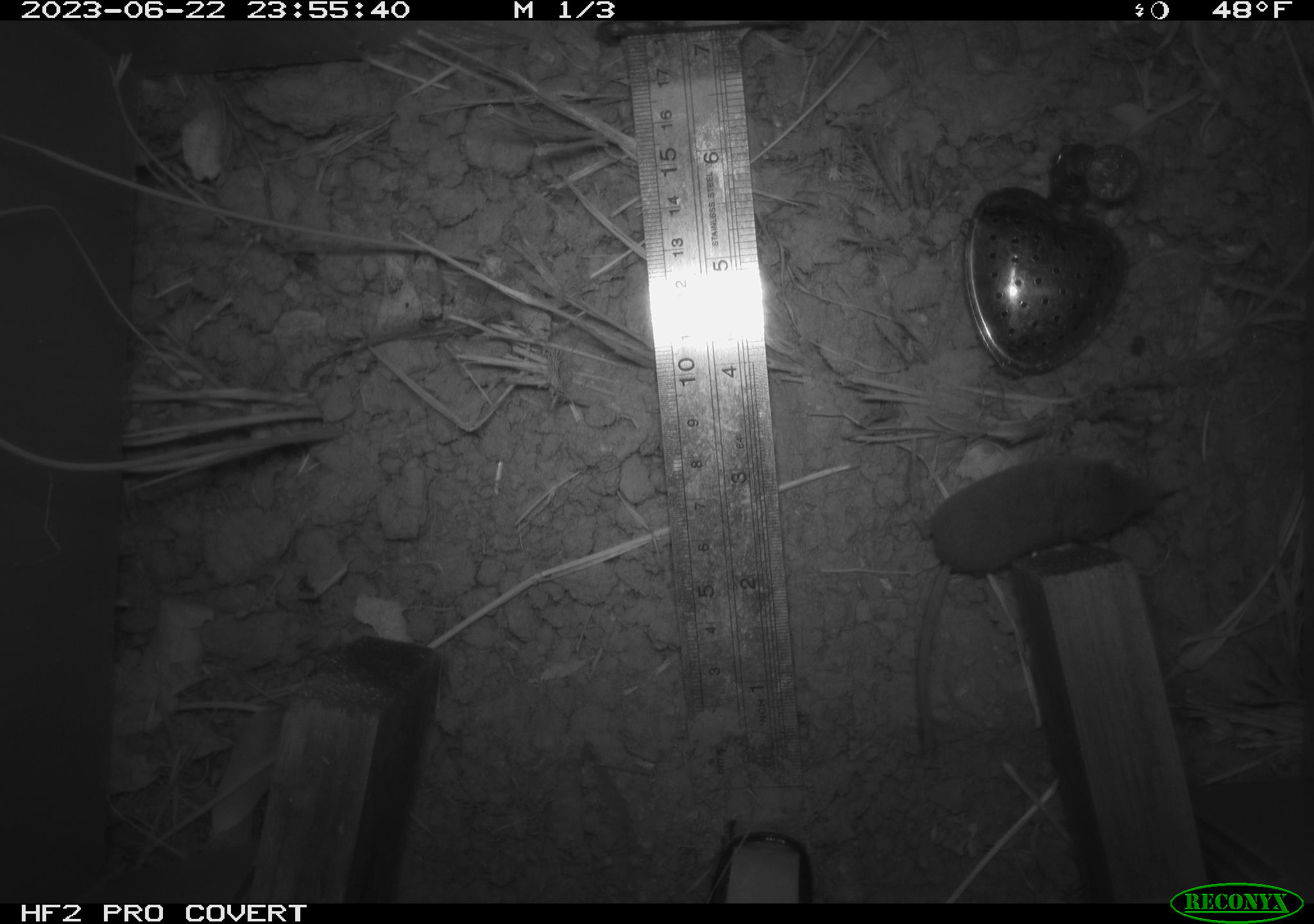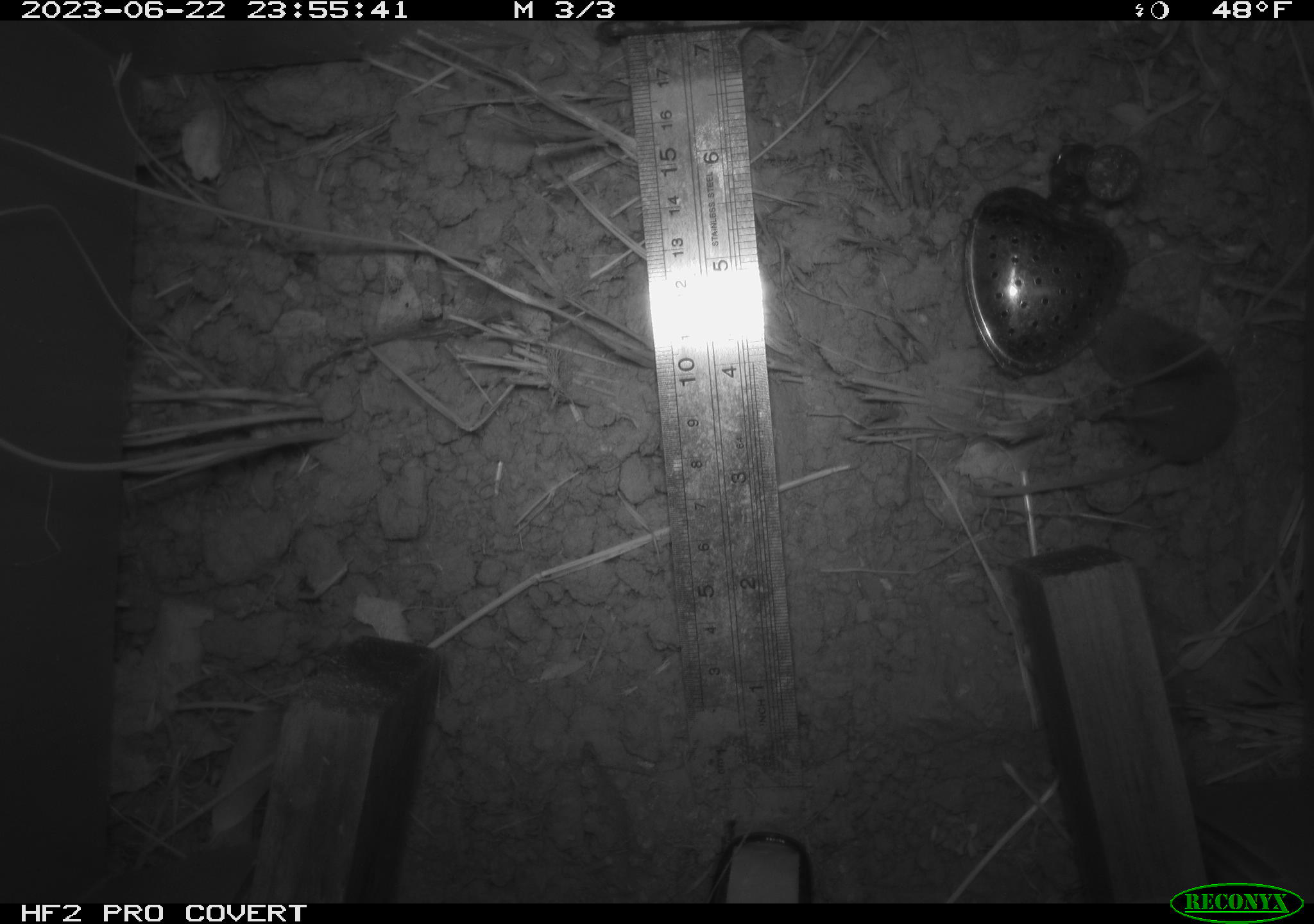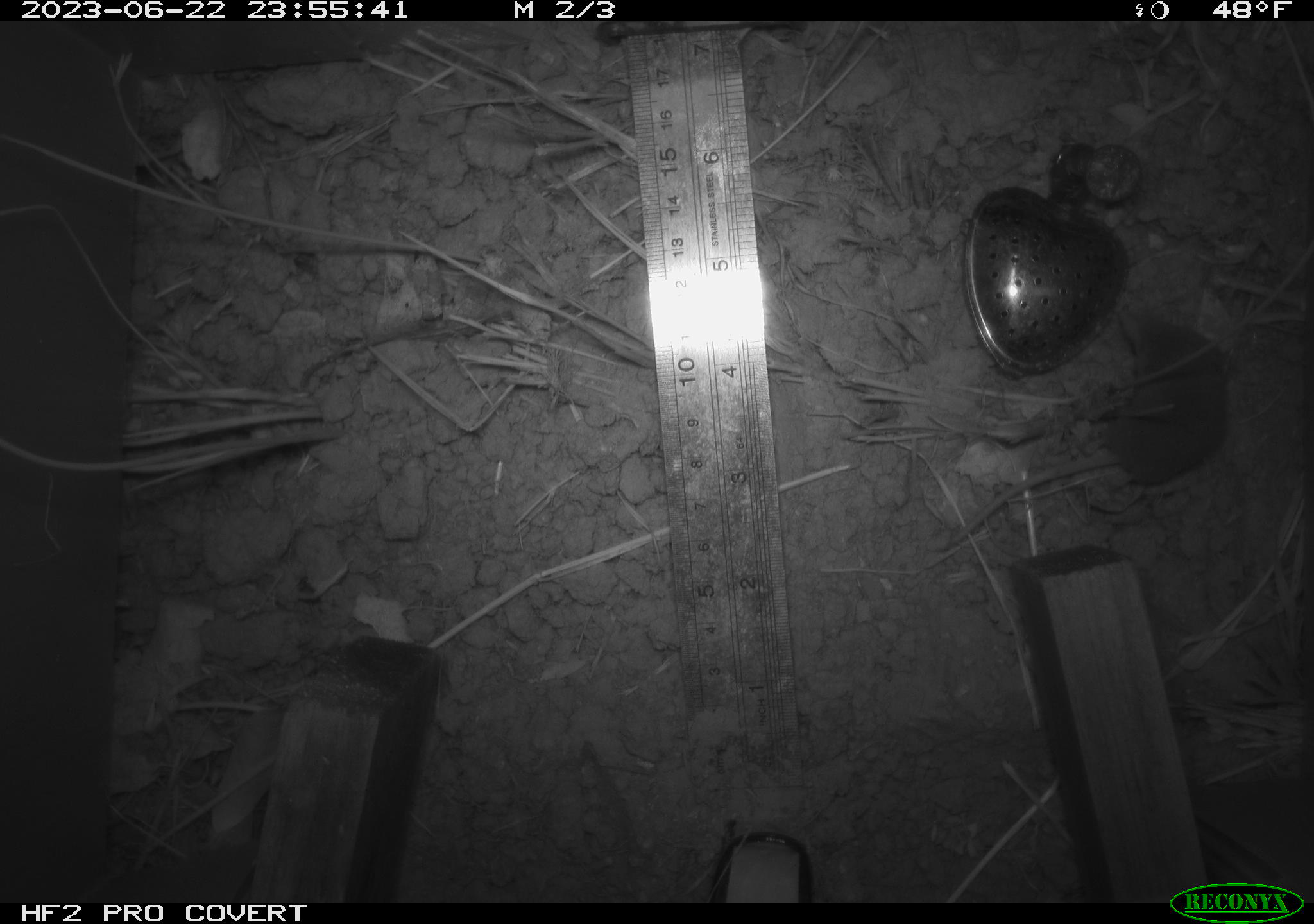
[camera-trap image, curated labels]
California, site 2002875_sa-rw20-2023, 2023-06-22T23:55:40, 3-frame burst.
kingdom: Animalia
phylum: Chordata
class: Mammalia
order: Eulipotyphla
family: Soricidae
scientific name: Soricidae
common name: shrews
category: soricidae family